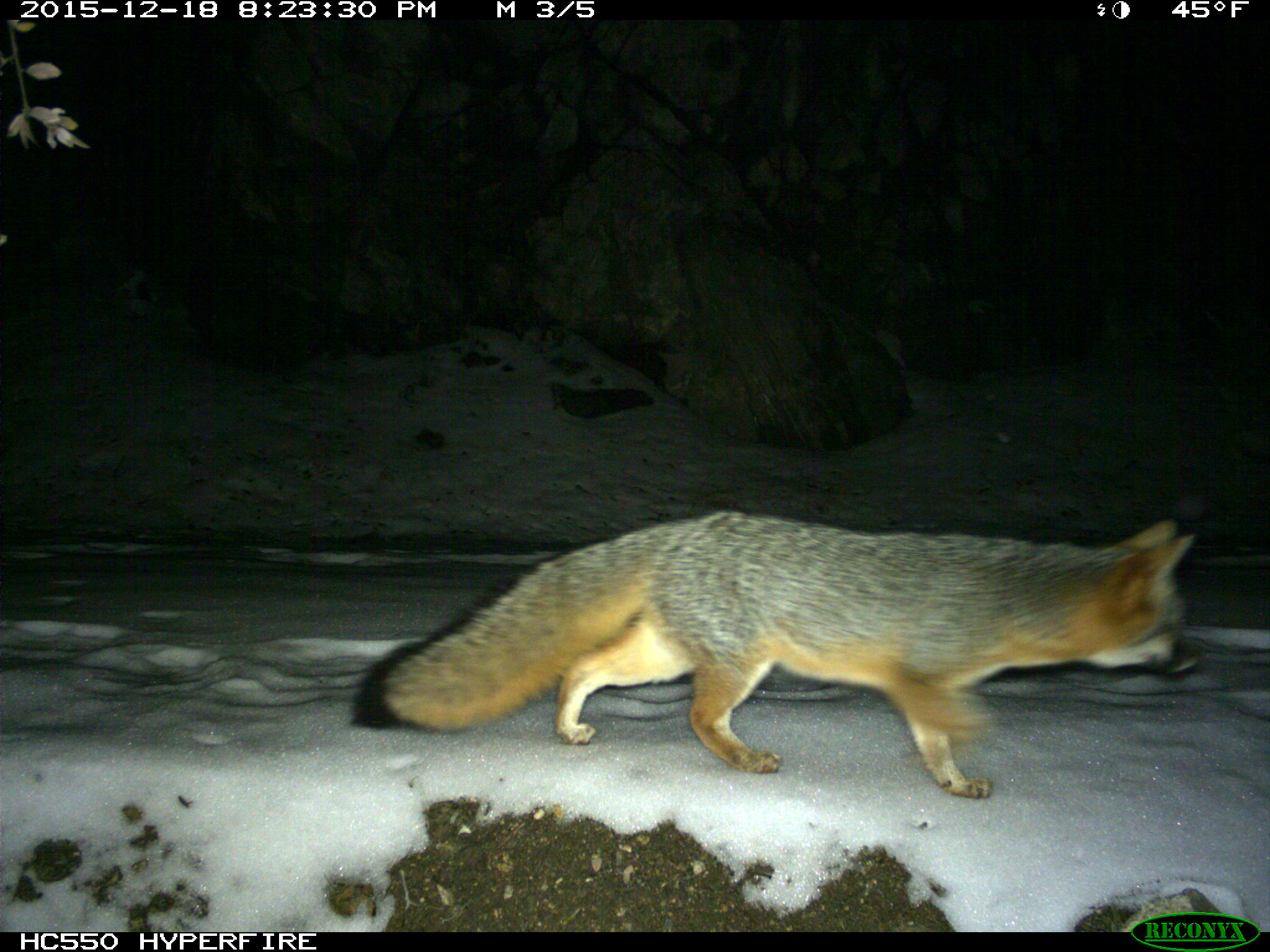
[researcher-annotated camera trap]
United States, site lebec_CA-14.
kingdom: Animalia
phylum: Chordata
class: Mammalia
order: Carnivora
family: Canidae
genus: Urocyon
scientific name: Urocyon cinereoargenteus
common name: gray fox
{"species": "Urocyon cinereoargenteus (gray fox)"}